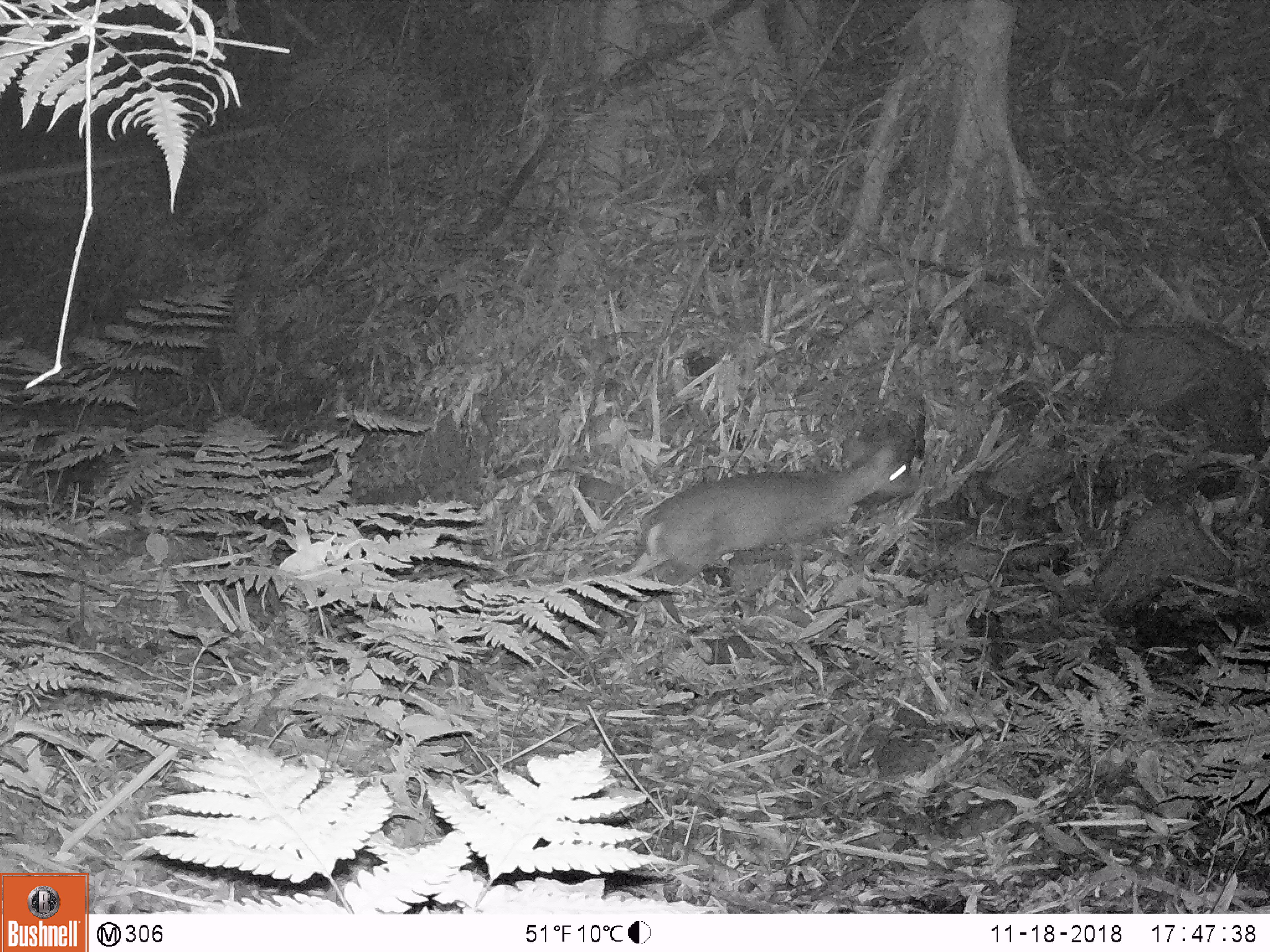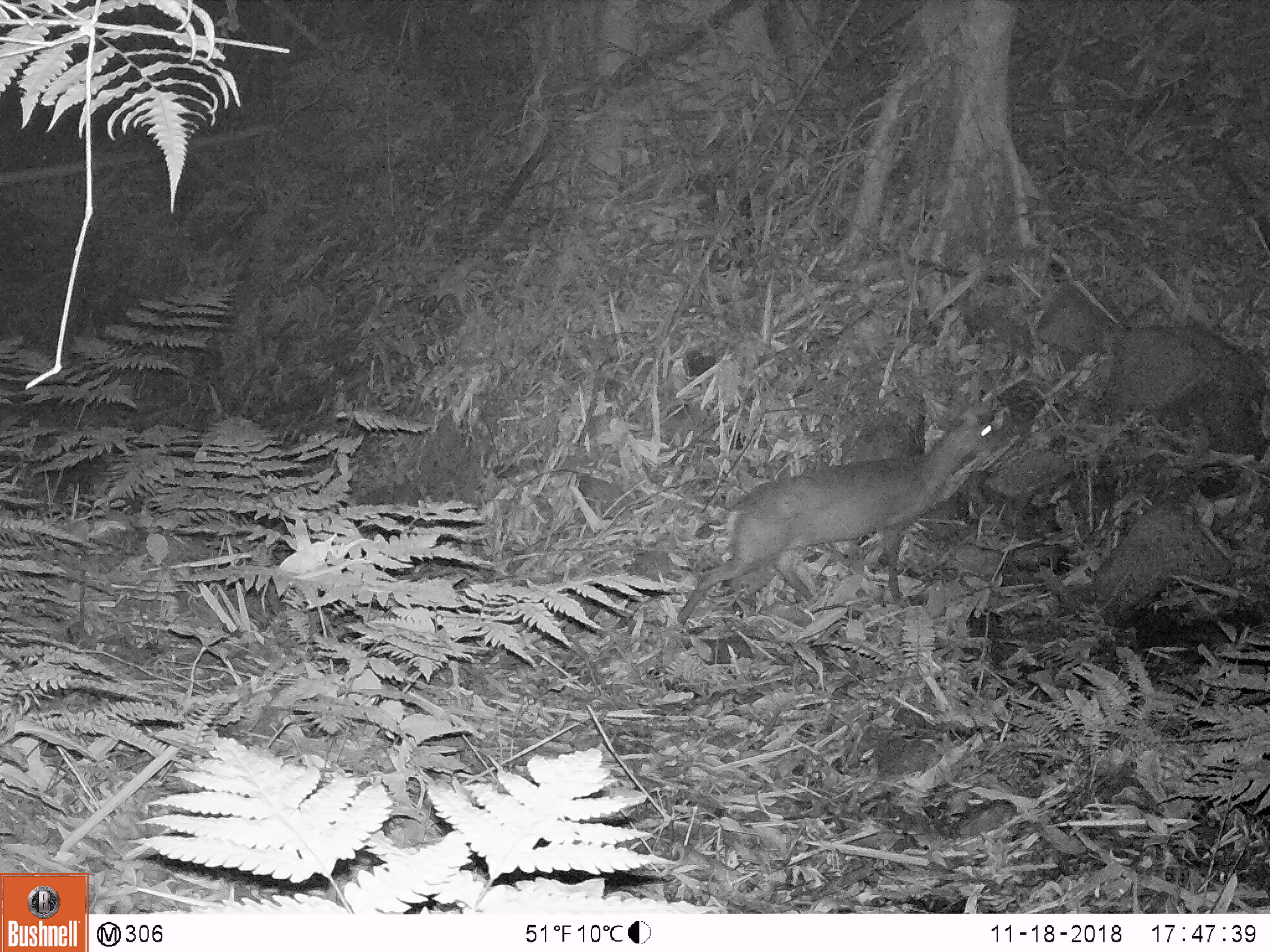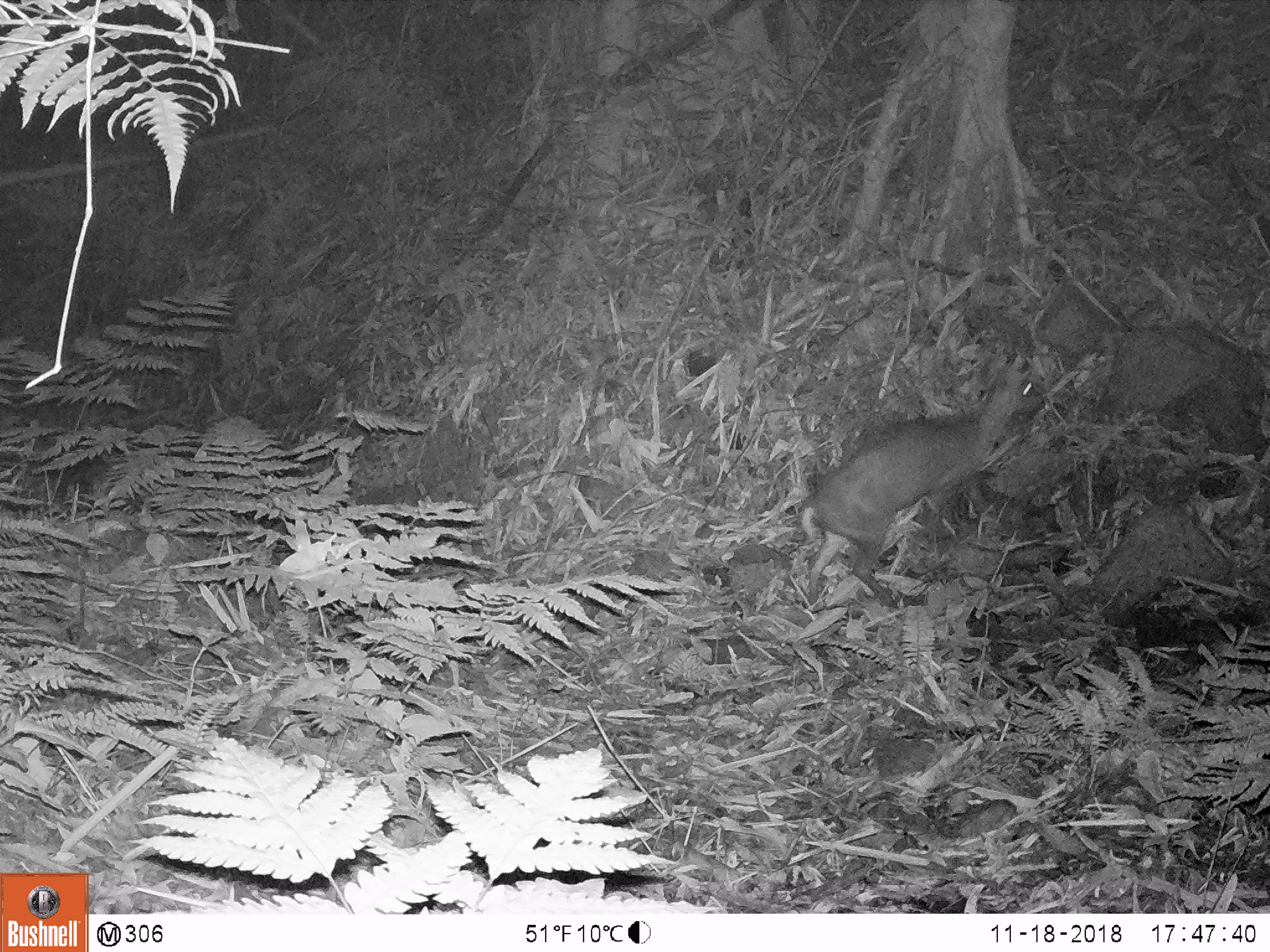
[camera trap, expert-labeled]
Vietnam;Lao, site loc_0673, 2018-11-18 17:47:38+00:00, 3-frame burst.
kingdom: Animalia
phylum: Chordata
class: Mammalia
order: Artiodactyla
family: Cervidae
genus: Muntiacus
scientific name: Muntiacus rooseveltorum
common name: roosevelt's muntjac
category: roosevelts muntjac group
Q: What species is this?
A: Roosevelts muntjac group (roosevelt's muntjac) (Muntiacus rooseveltorum).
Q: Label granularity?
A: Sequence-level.